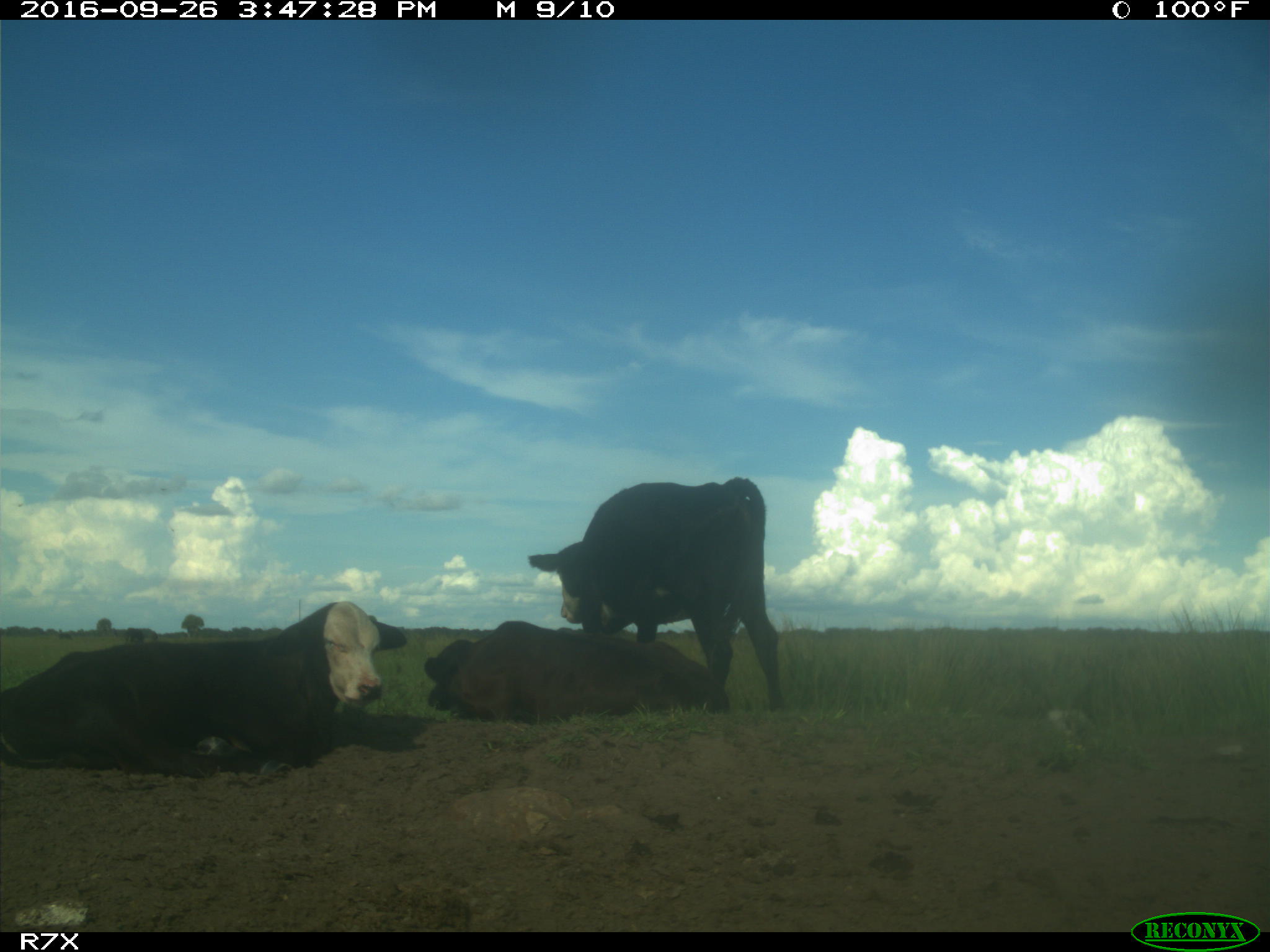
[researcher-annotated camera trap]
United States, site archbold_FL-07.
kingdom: Animalia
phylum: Chordata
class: Mammalia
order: Artiodactyla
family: Bovidae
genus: Bos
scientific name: Bos taurus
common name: domestic cow